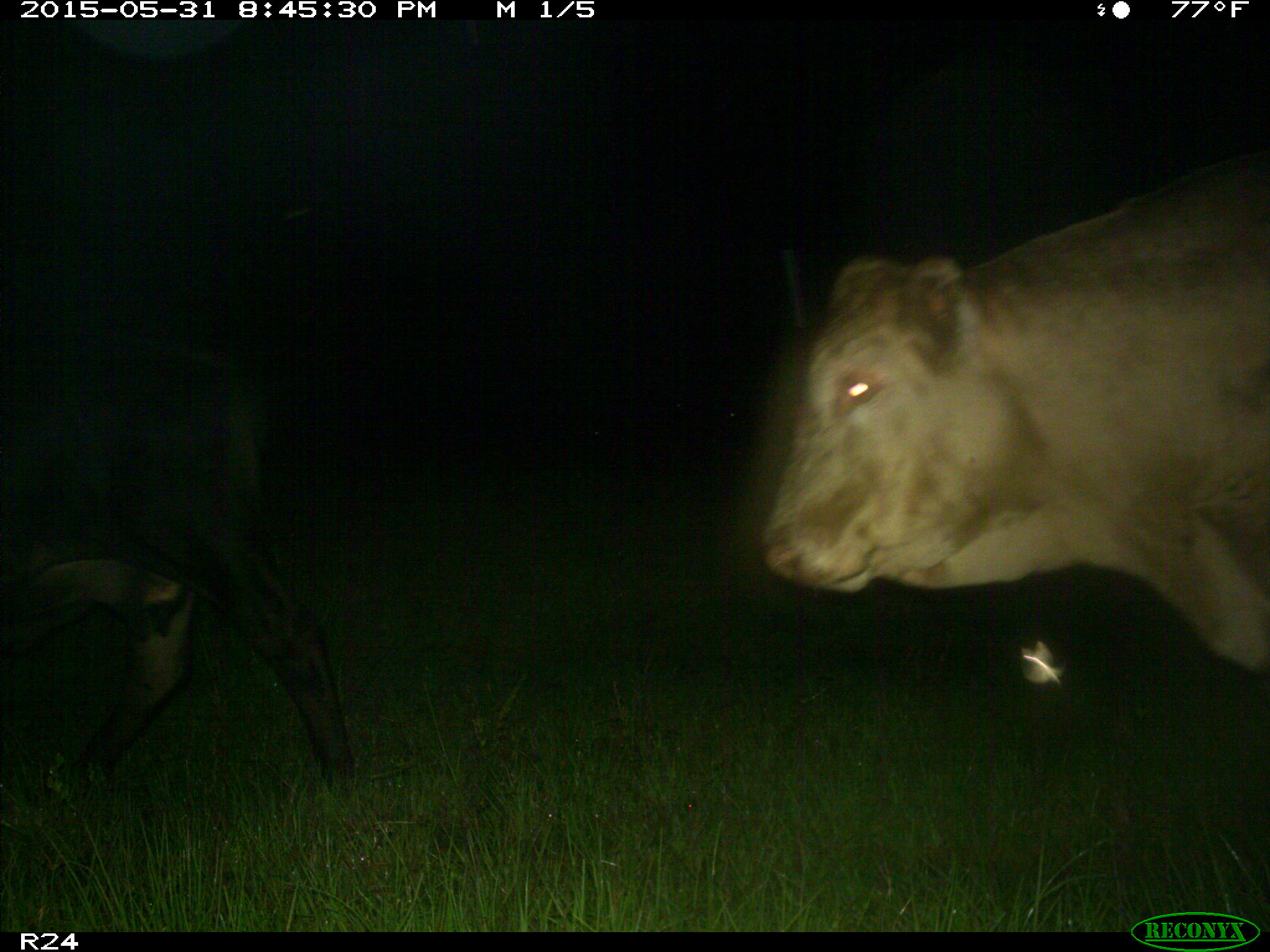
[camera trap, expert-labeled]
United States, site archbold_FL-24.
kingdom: Animalia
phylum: Chordata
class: Mammalia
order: Artiodactyla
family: Cervidae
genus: Odocoileus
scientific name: Odocoileus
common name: deer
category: unidentified deer